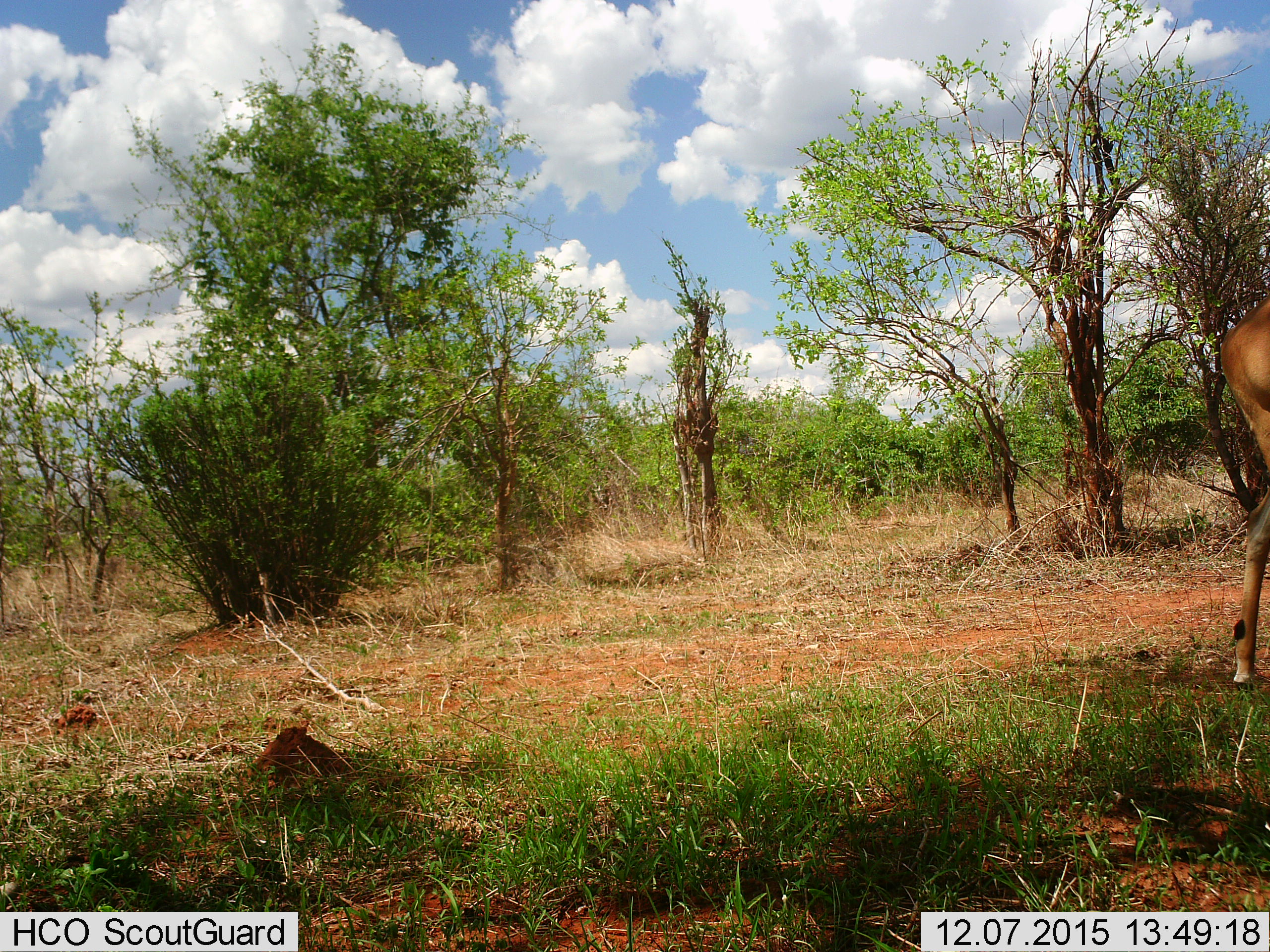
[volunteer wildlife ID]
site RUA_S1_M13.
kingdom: Animalia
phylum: Chordata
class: Mammalia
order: Artiodactyla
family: Bovidae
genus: Aepyceros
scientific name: Aepyceros melampus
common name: impala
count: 1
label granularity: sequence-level